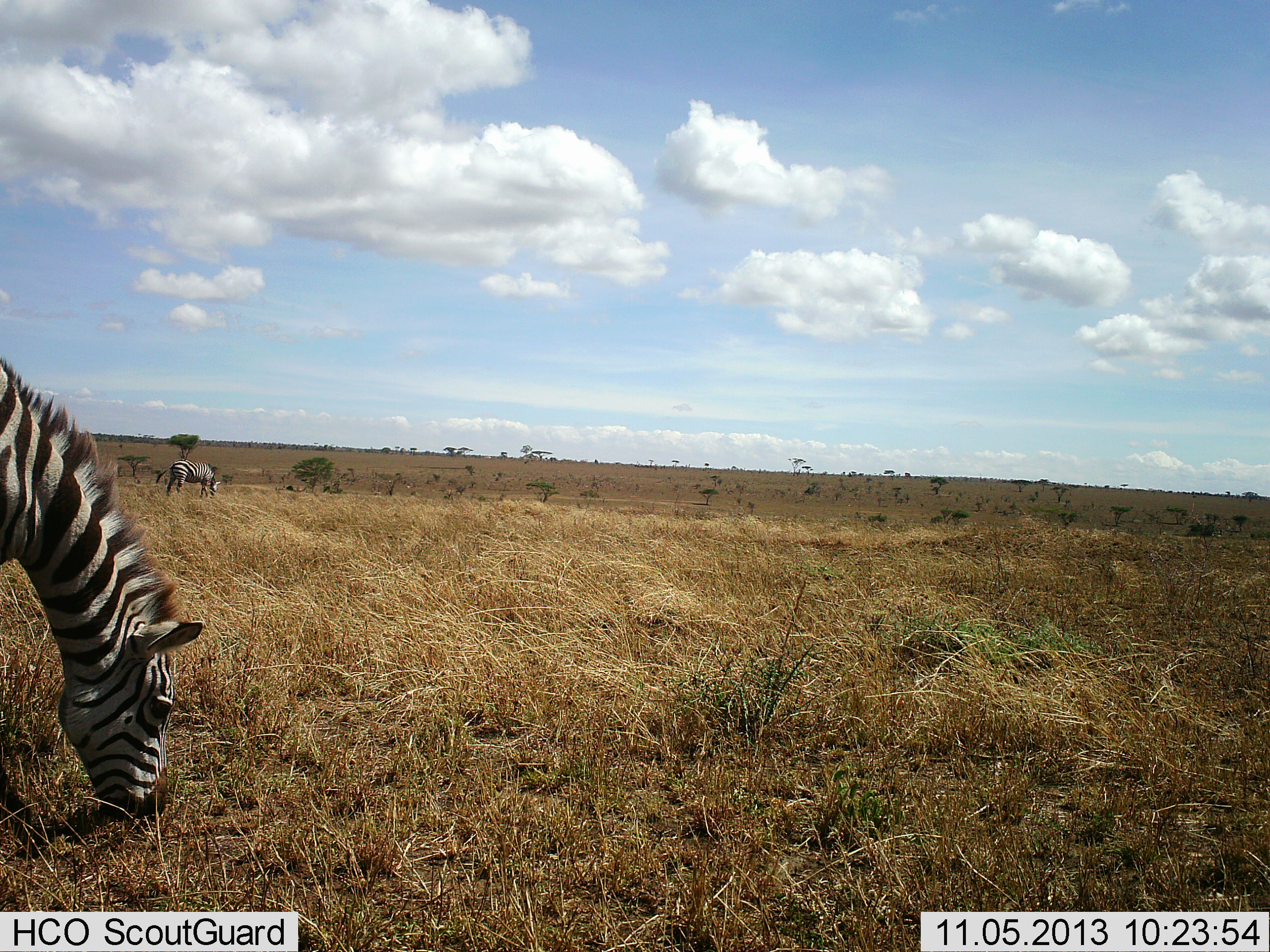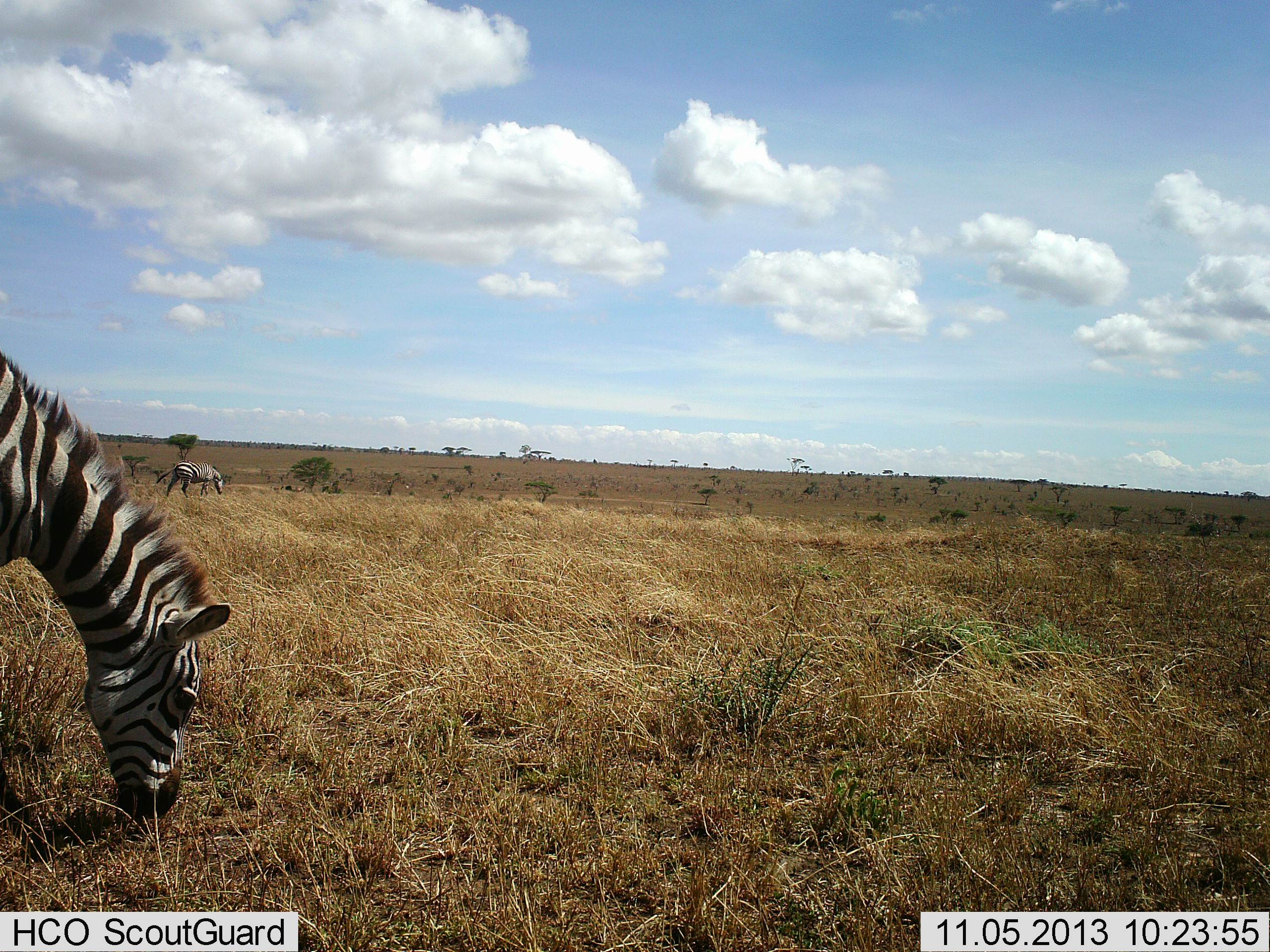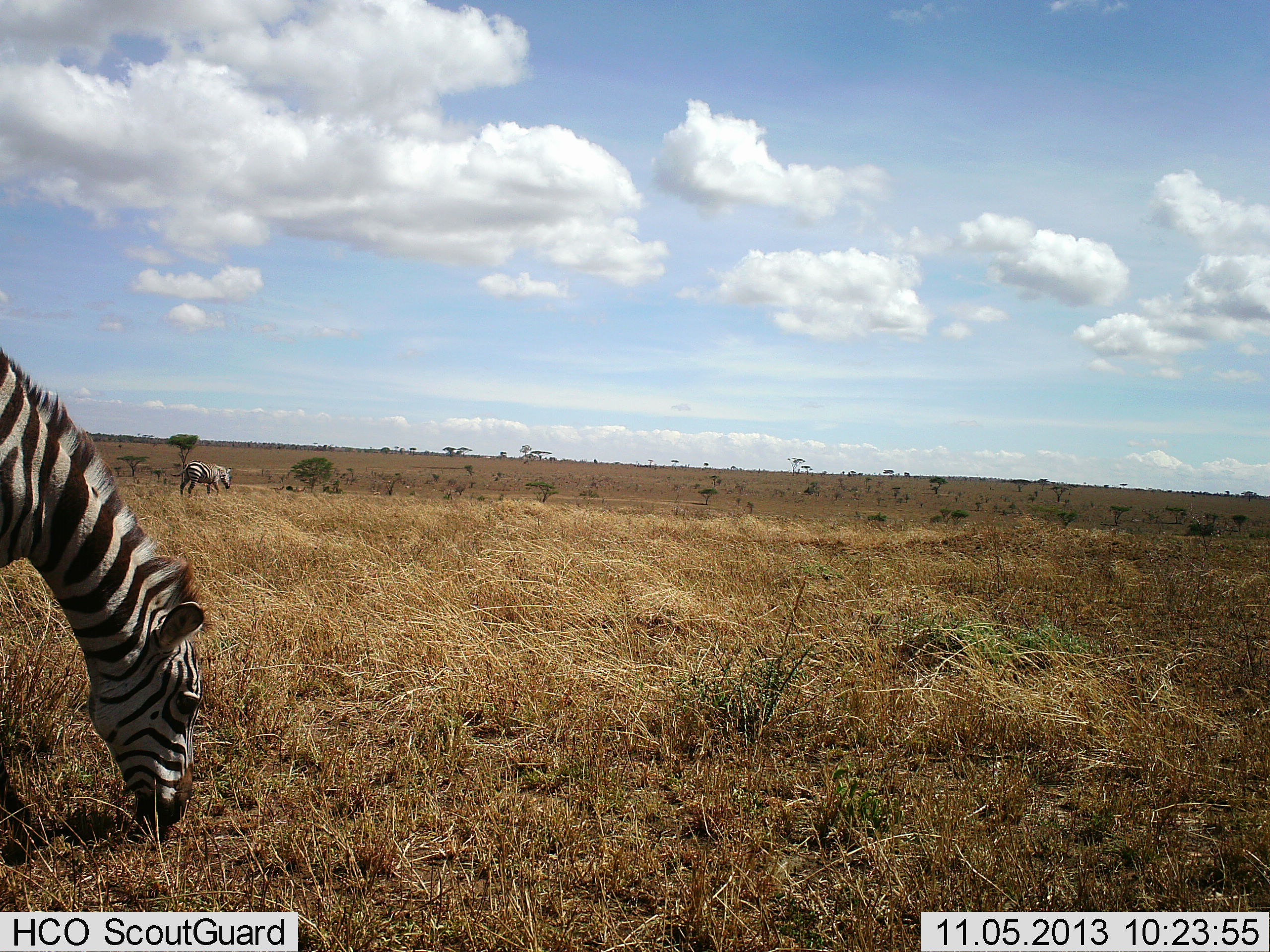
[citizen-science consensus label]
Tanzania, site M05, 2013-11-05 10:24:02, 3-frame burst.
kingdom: Animalia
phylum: Chordata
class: Mammalia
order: Perissodactyla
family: Equidae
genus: Equus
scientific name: Equus quagga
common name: plains zebra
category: zebra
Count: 2.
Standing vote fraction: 20%.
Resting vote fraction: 0%.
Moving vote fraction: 30%.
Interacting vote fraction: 0%.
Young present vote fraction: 0%.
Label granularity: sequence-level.